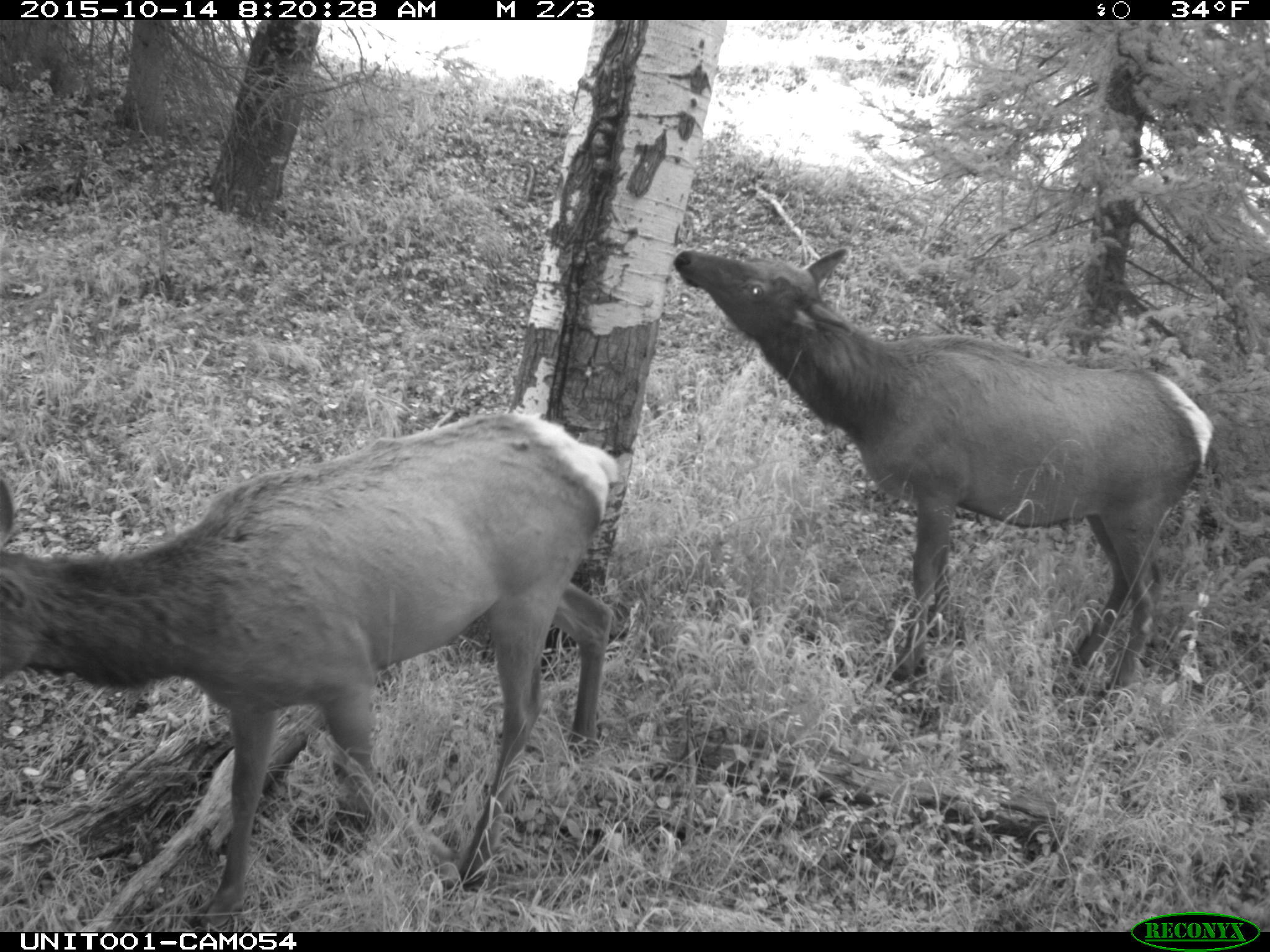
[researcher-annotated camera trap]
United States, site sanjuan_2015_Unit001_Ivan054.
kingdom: Animalia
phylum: Chordata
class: Mammalia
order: Artiodactyla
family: Cervidae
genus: Cervus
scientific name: Cervus elaphus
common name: red deer